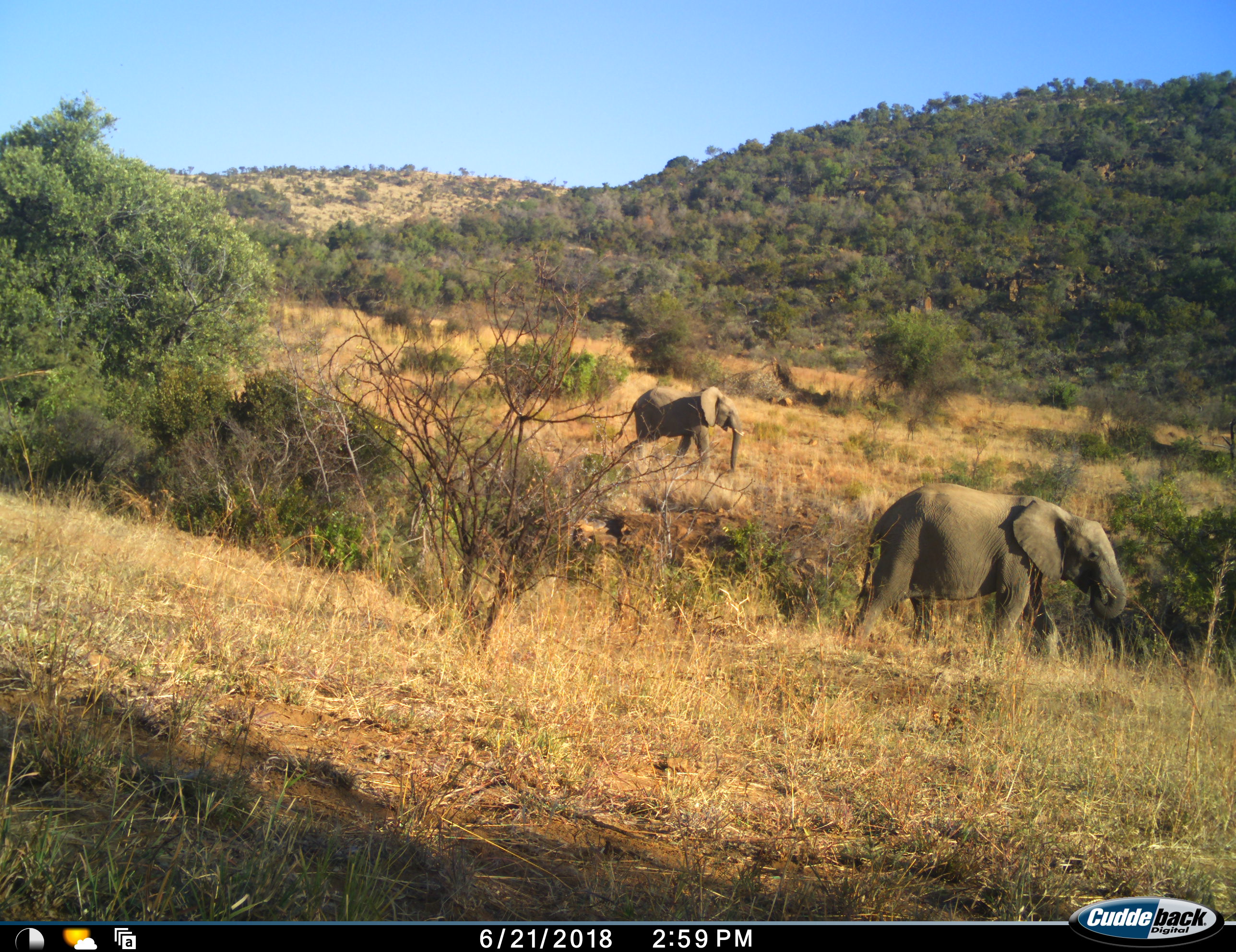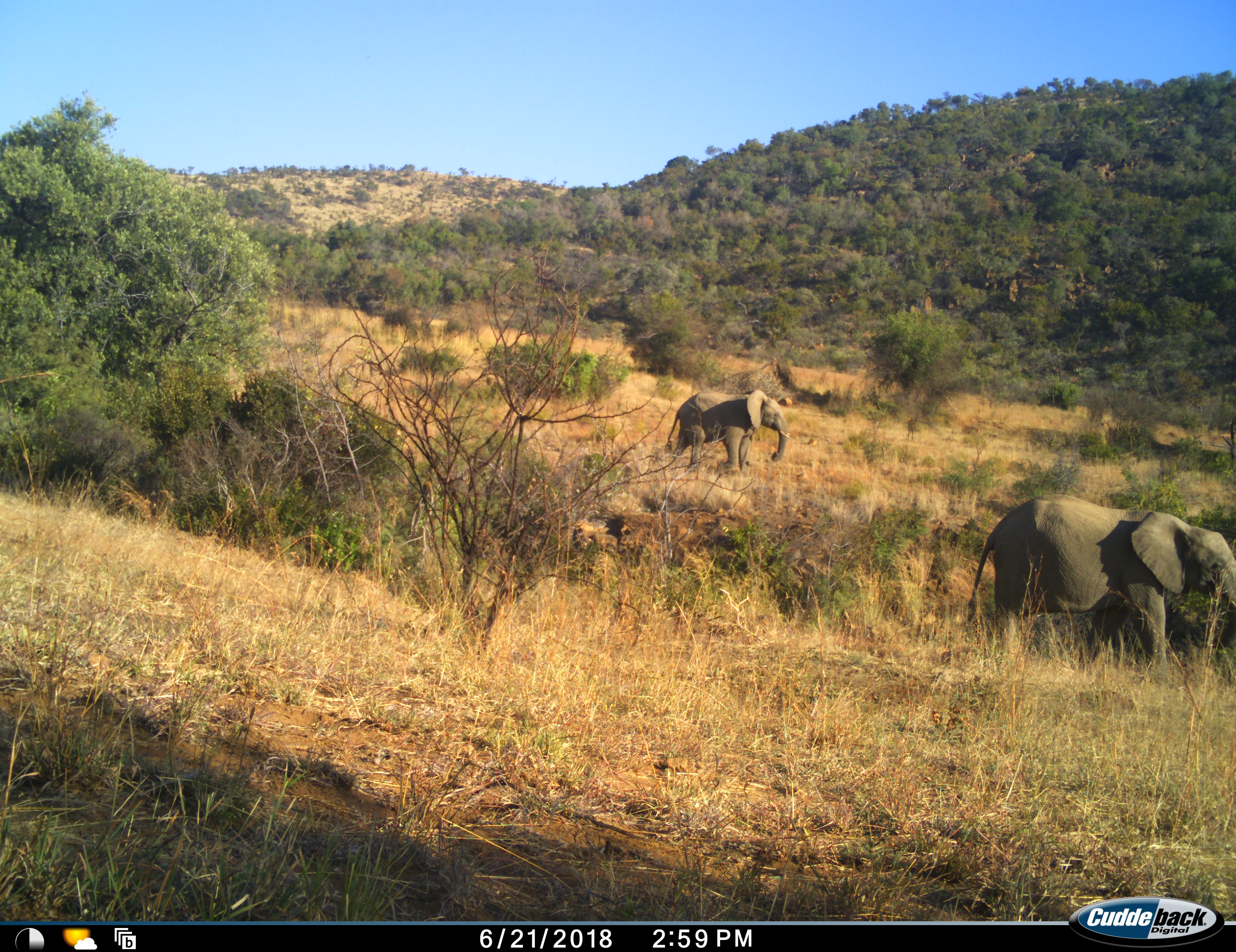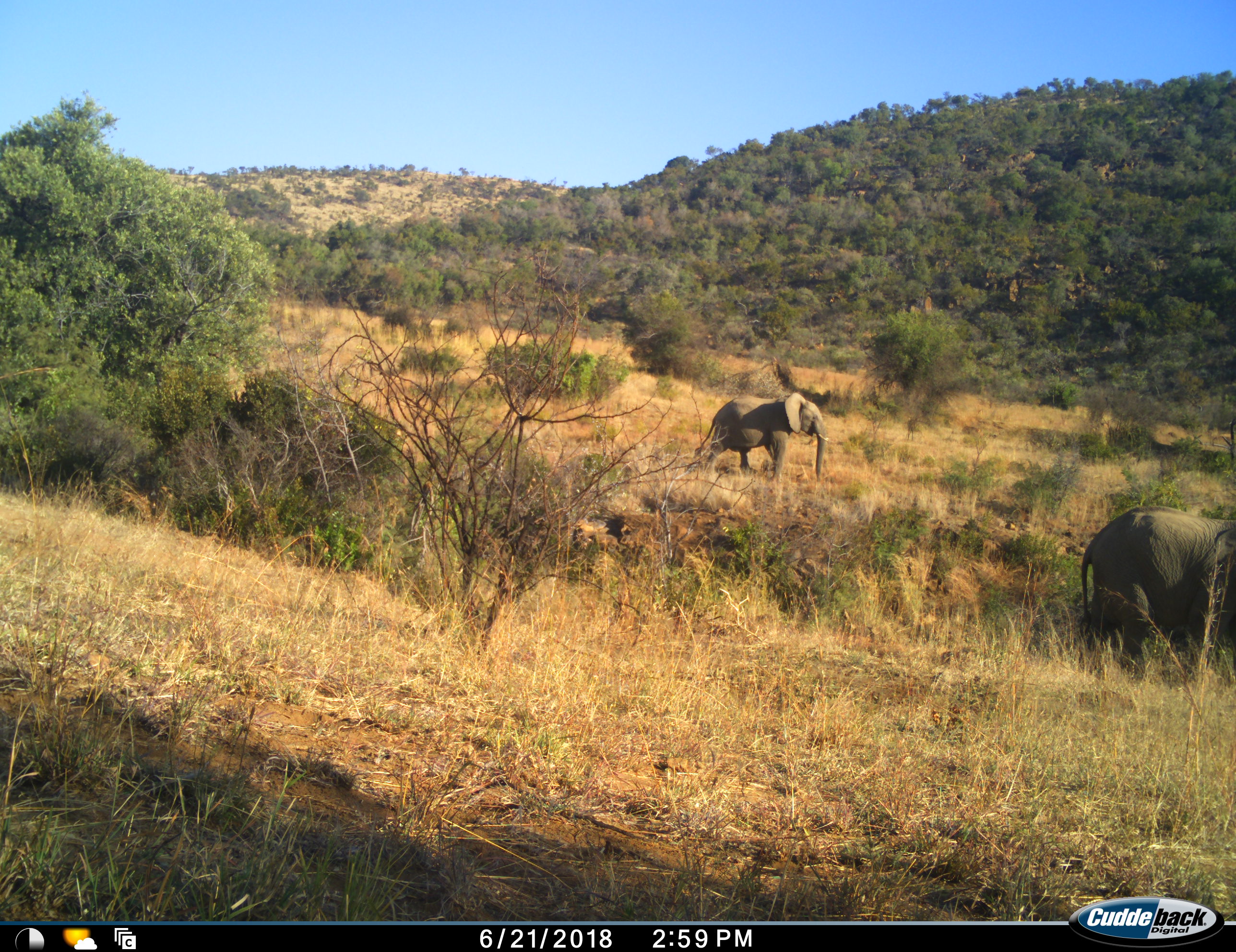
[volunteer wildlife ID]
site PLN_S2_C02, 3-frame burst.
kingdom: Animalia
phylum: Chordata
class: Mammalia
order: Proboscidea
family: Elephantidae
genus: Loxodonta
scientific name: Loxodonta africana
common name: african bush elephant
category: elephant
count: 2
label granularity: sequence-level